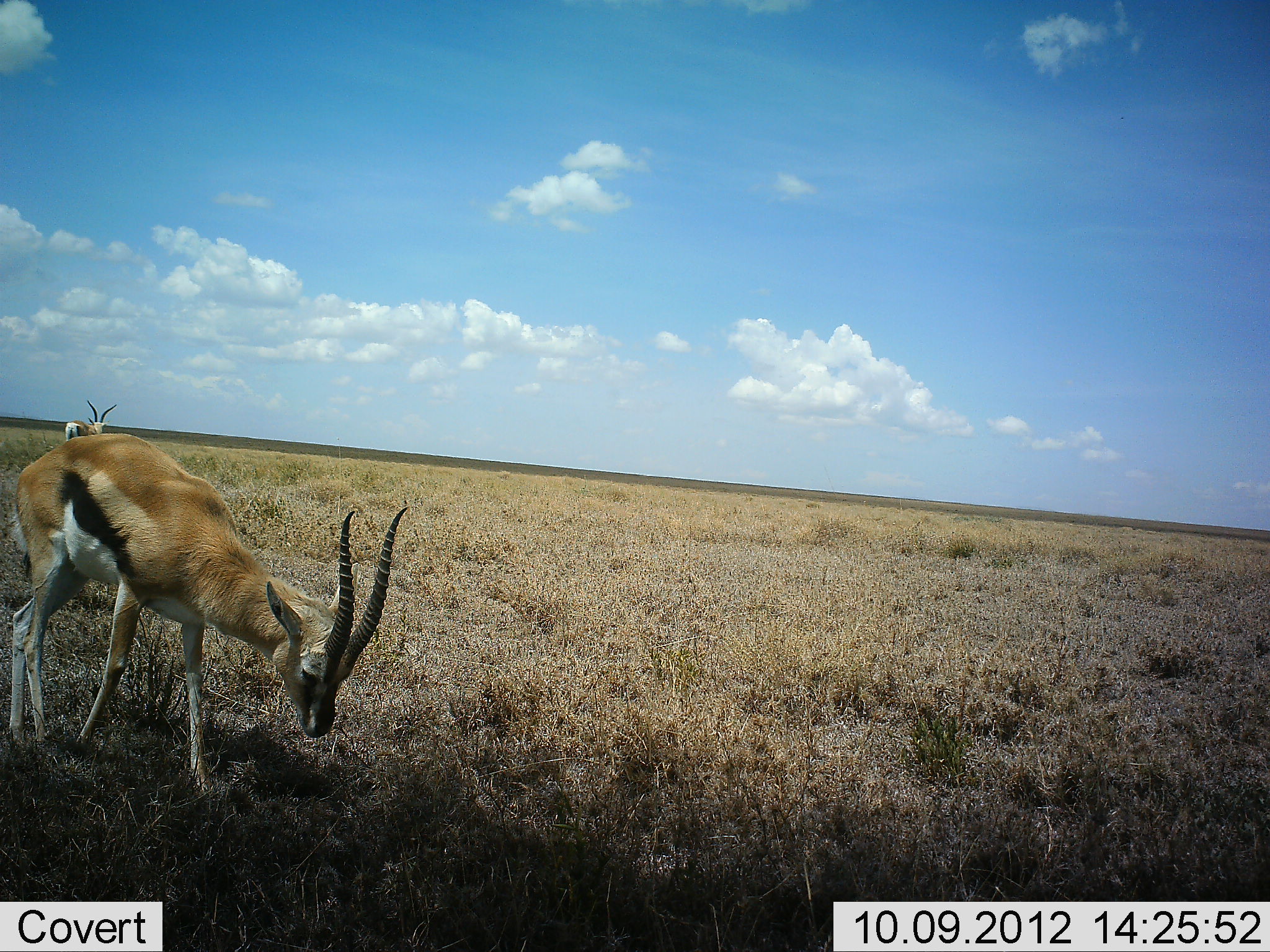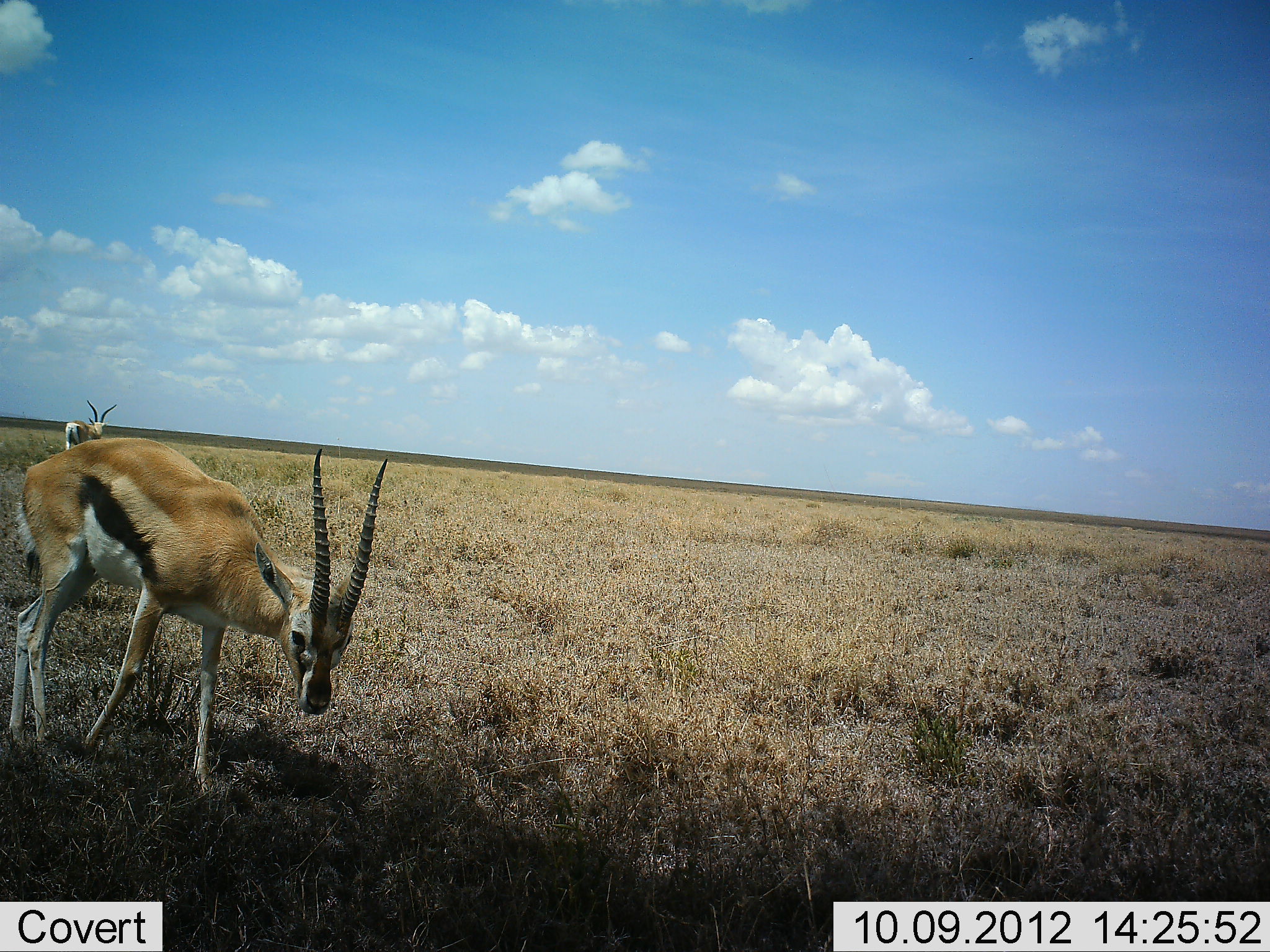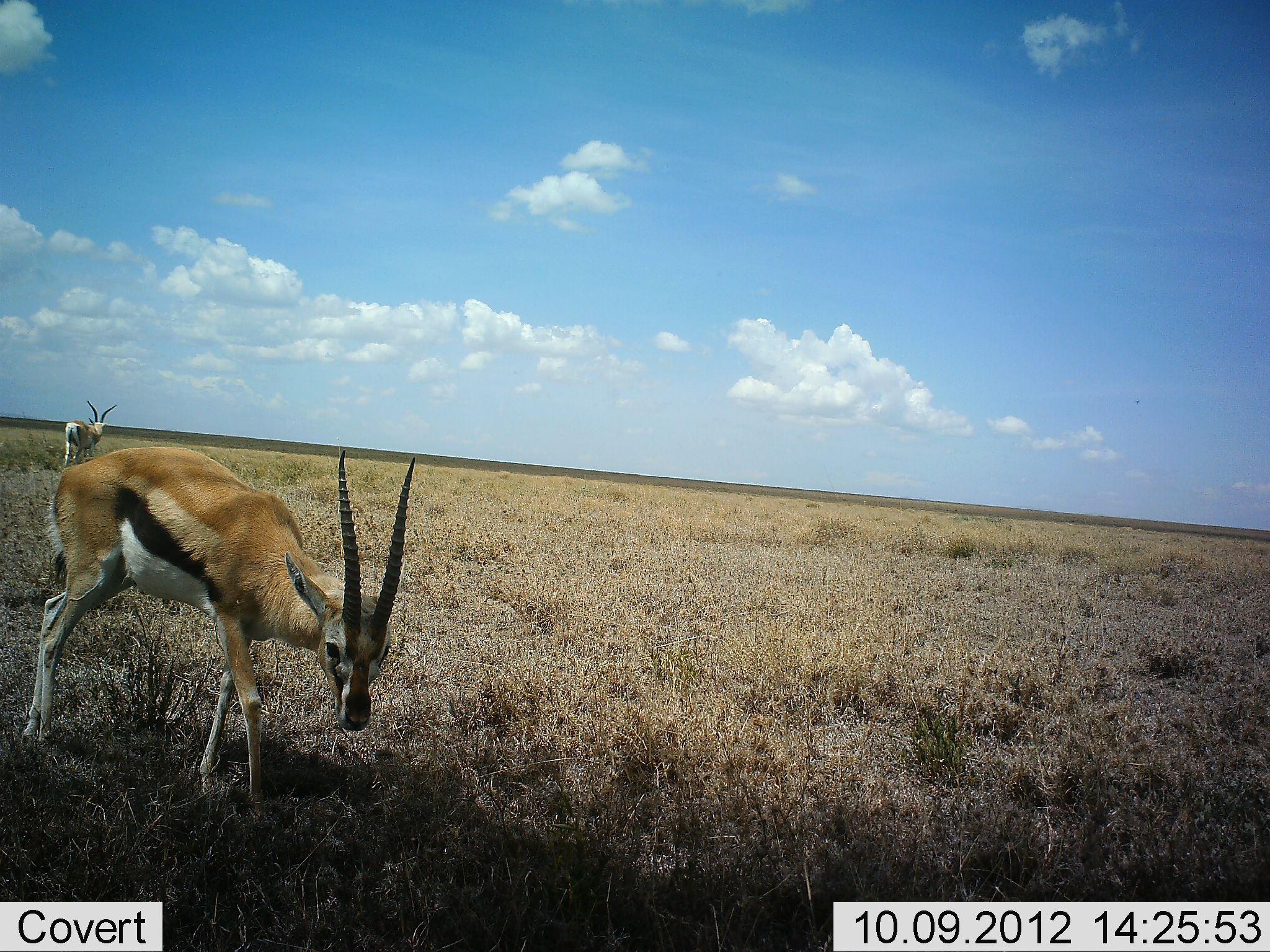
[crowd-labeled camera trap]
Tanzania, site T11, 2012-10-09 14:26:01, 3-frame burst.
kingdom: Animalia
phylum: Chordata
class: Mammalia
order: Artiodactyla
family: Bovidae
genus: Eudorcas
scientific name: Eudorcas thomsonii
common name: thomson's gazelle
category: gazellethomsons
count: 2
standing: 60%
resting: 10%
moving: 40%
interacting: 0%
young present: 0%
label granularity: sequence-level